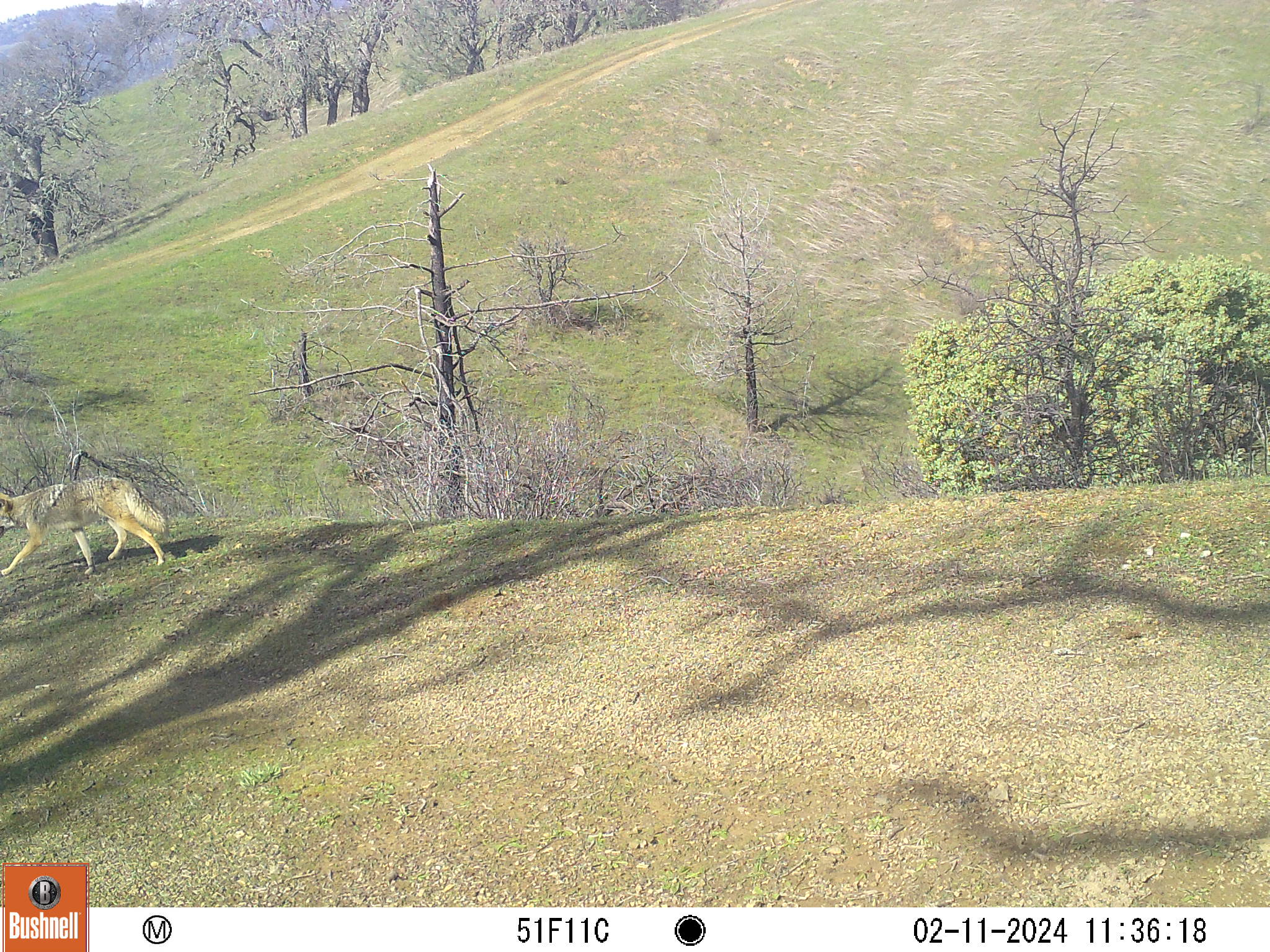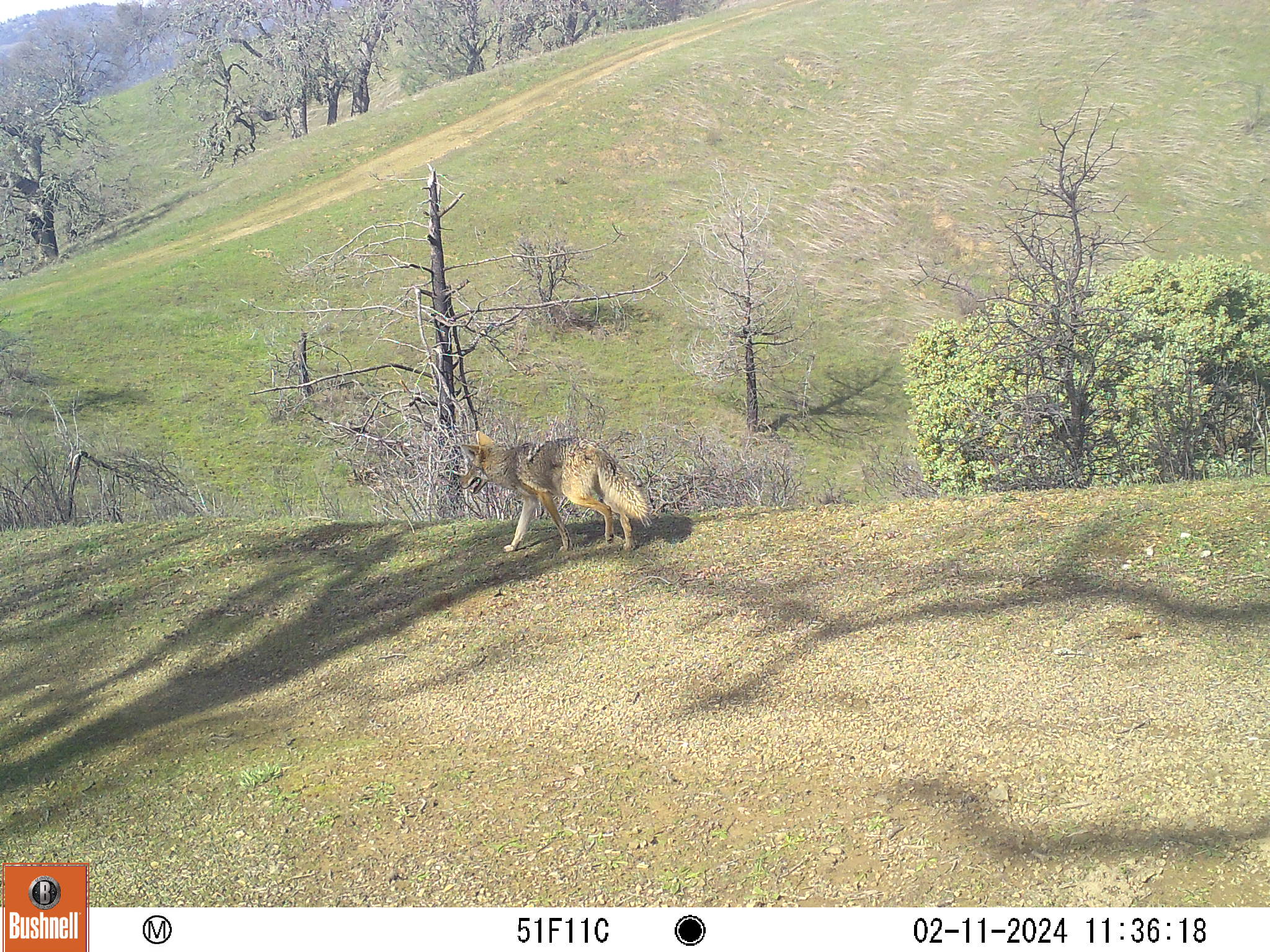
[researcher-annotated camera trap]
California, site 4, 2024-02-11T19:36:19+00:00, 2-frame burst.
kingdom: Animalia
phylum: Chordata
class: Mammalia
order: Carnivora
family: Canidae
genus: Canis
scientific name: Canis latrans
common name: coyote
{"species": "coyote (Canis latrans)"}